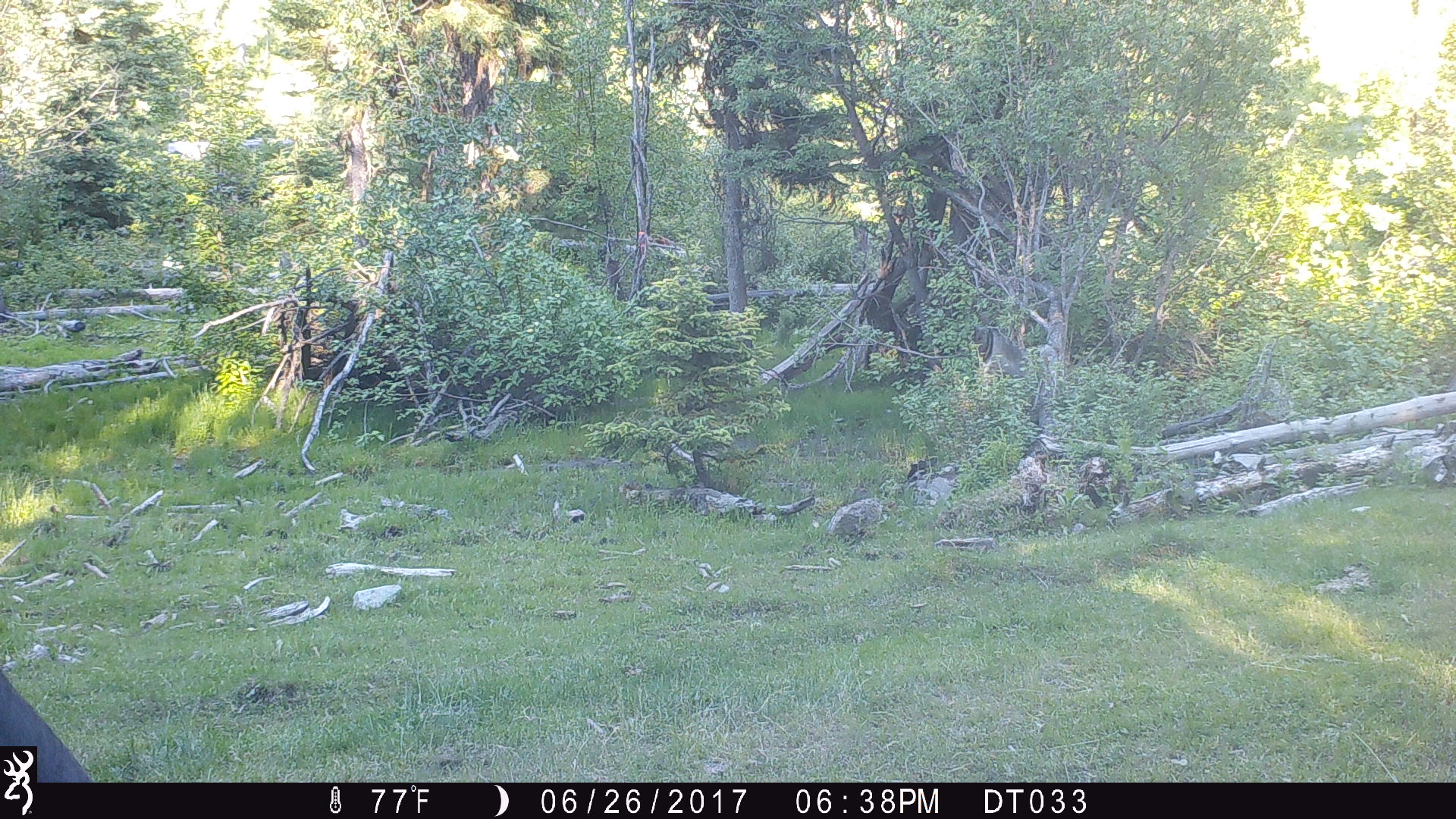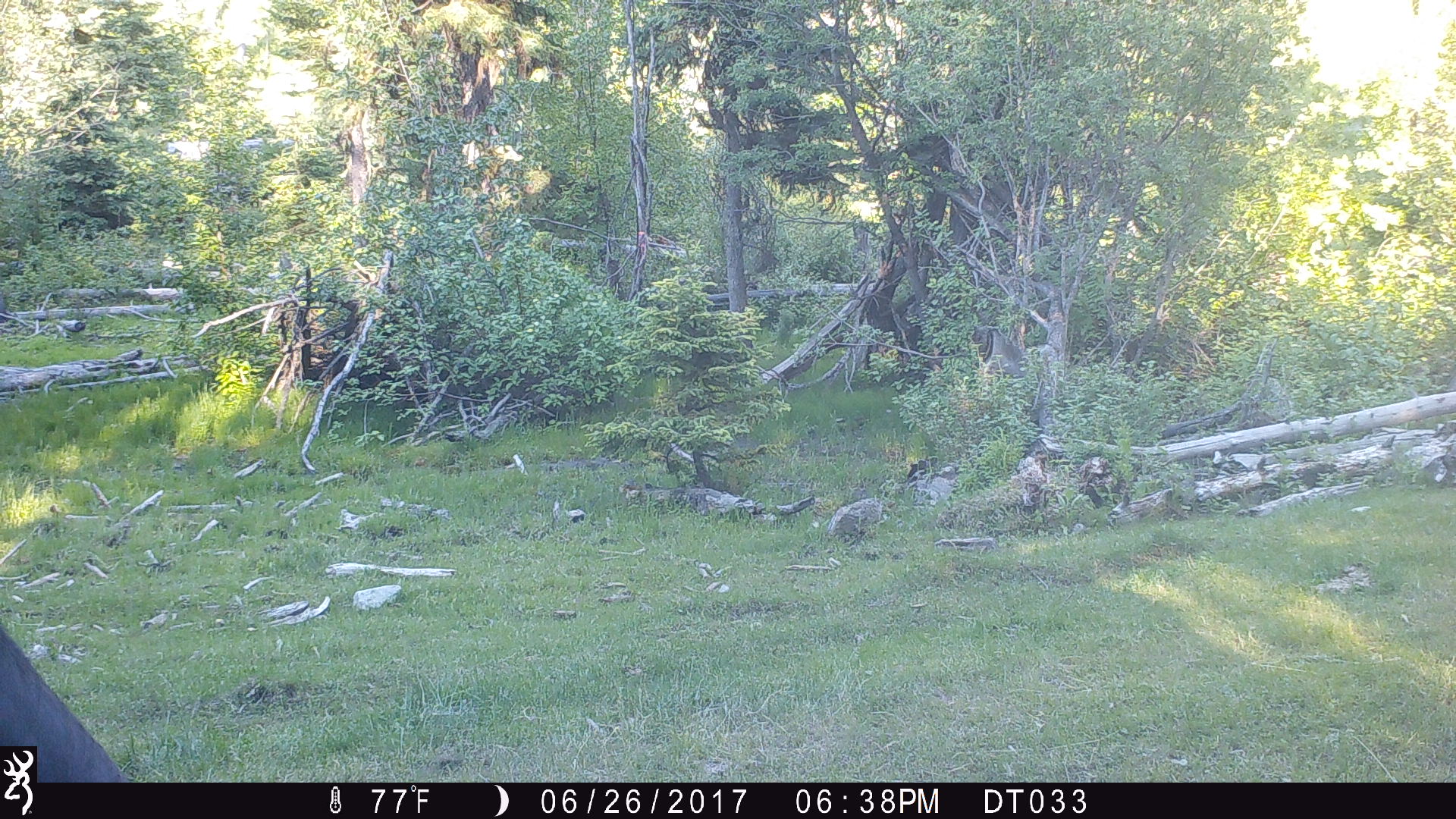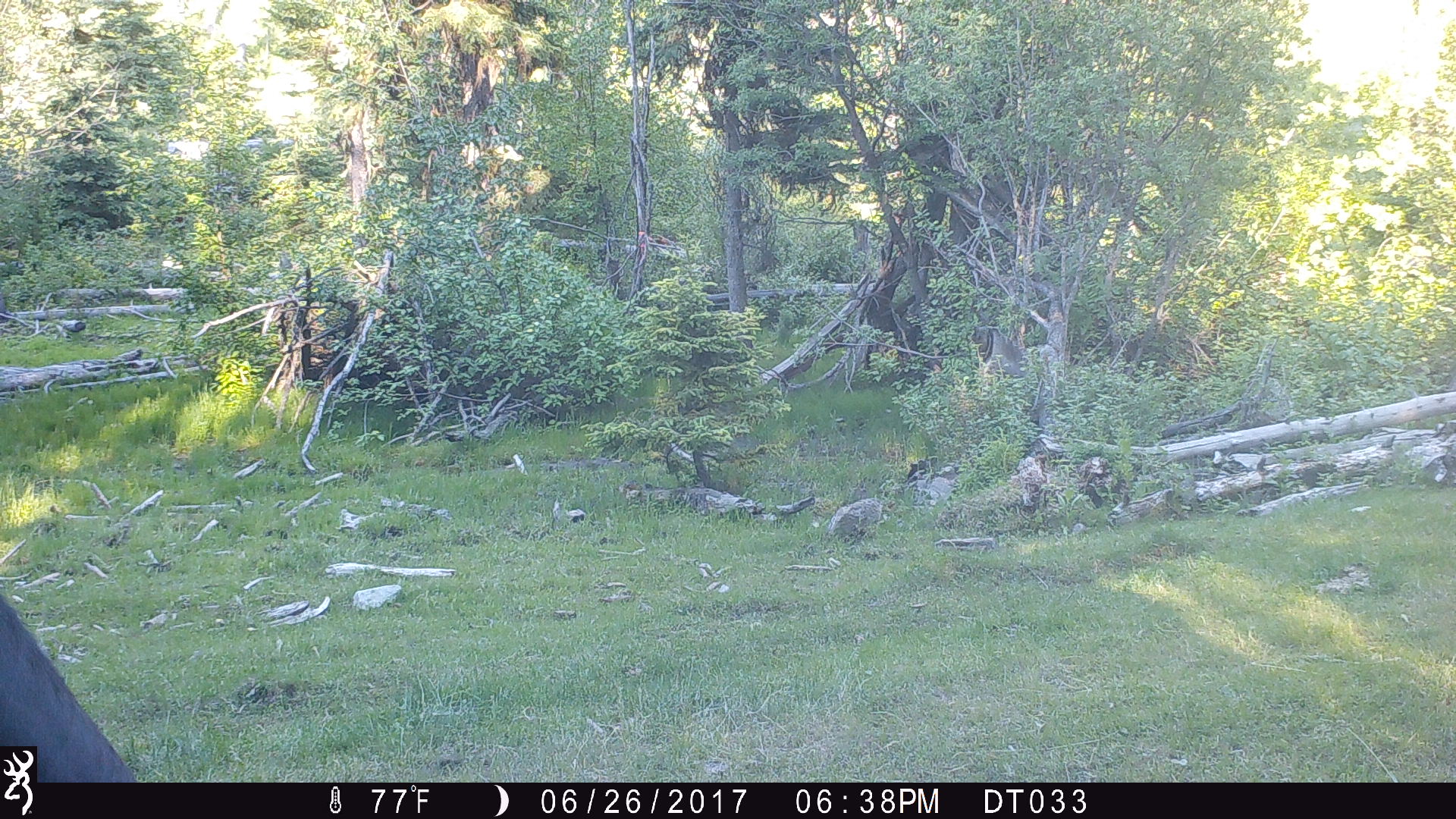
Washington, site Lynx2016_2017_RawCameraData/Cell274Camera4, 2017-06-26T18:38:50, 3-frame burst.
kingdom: Animalia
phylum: Chordata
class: Mammalia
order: Artiodactyla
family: Bovidae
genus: Bos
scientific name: Bos taurus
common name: domestic cattle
Domestic cattle (Bos taurus). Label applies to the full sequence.